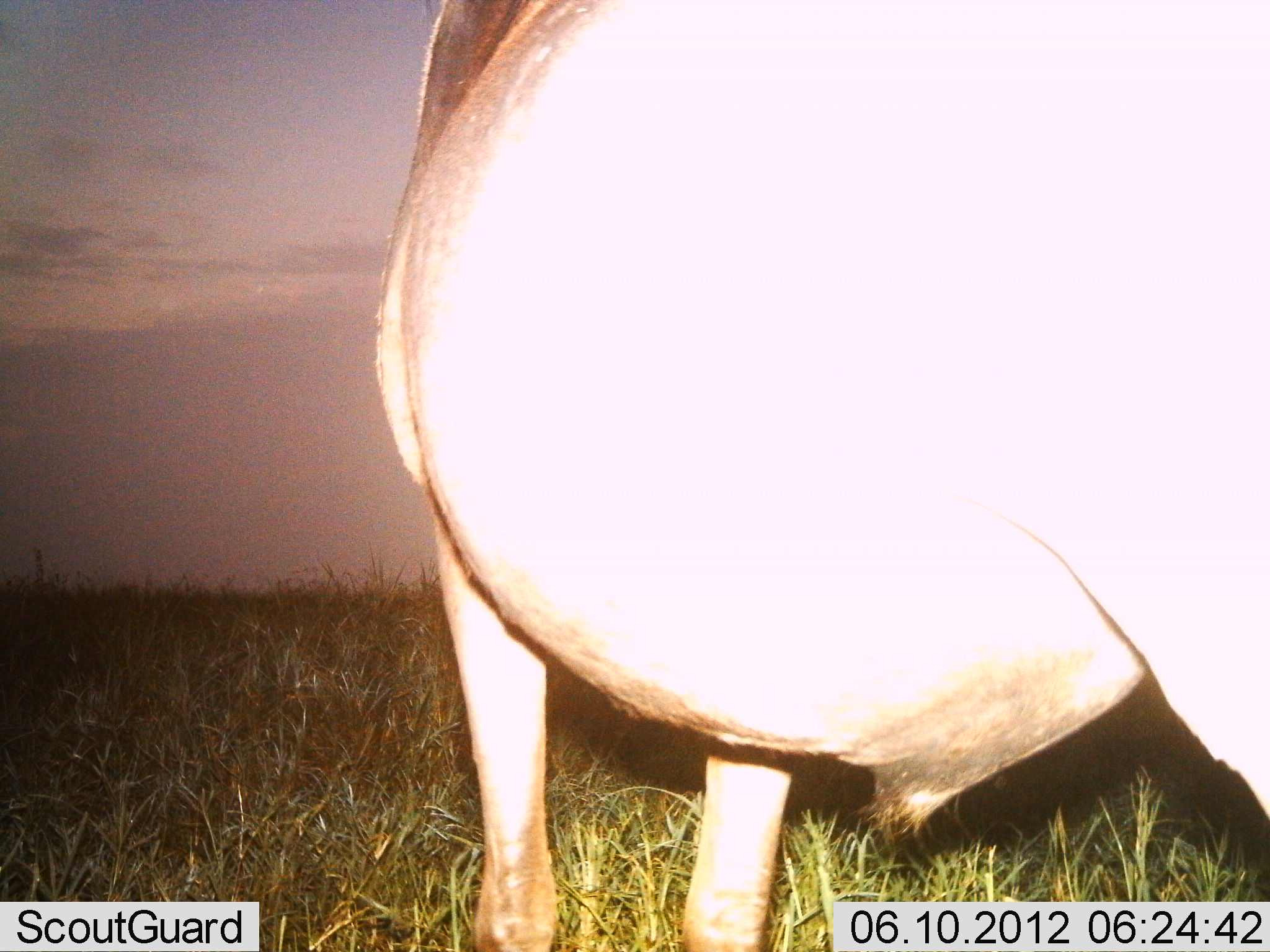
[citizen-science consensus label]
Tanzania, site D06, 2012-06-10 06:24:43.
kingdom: Animalia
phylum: Chordata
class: Mammalia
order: Artiodactyla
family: Bovidae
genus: Connochaetes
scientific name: Connochaetes taurinus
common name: blue wildebeest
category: wildebeest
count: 1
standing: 90%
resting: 0%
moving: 10%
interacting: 0%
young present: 0%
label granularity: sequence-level